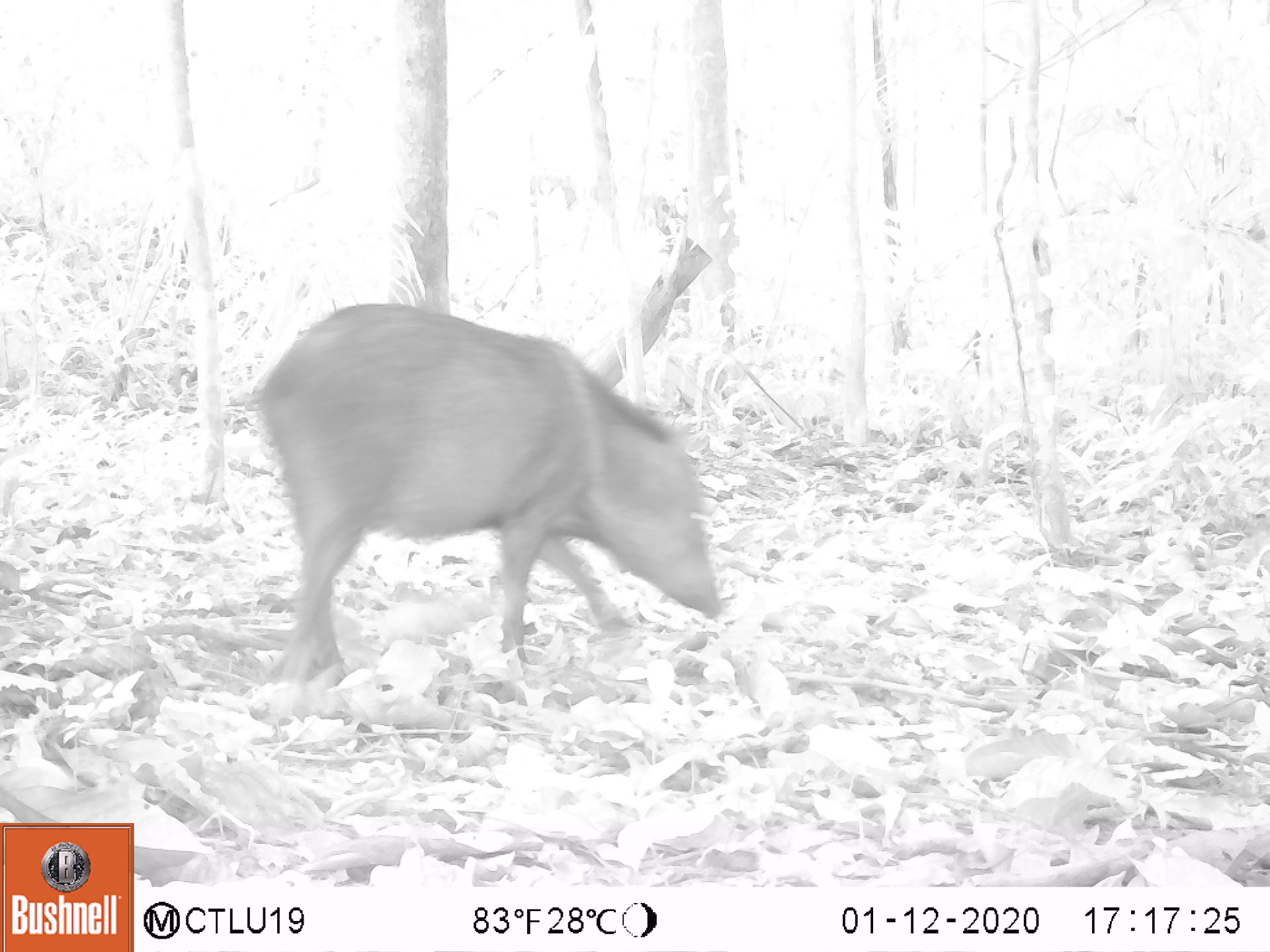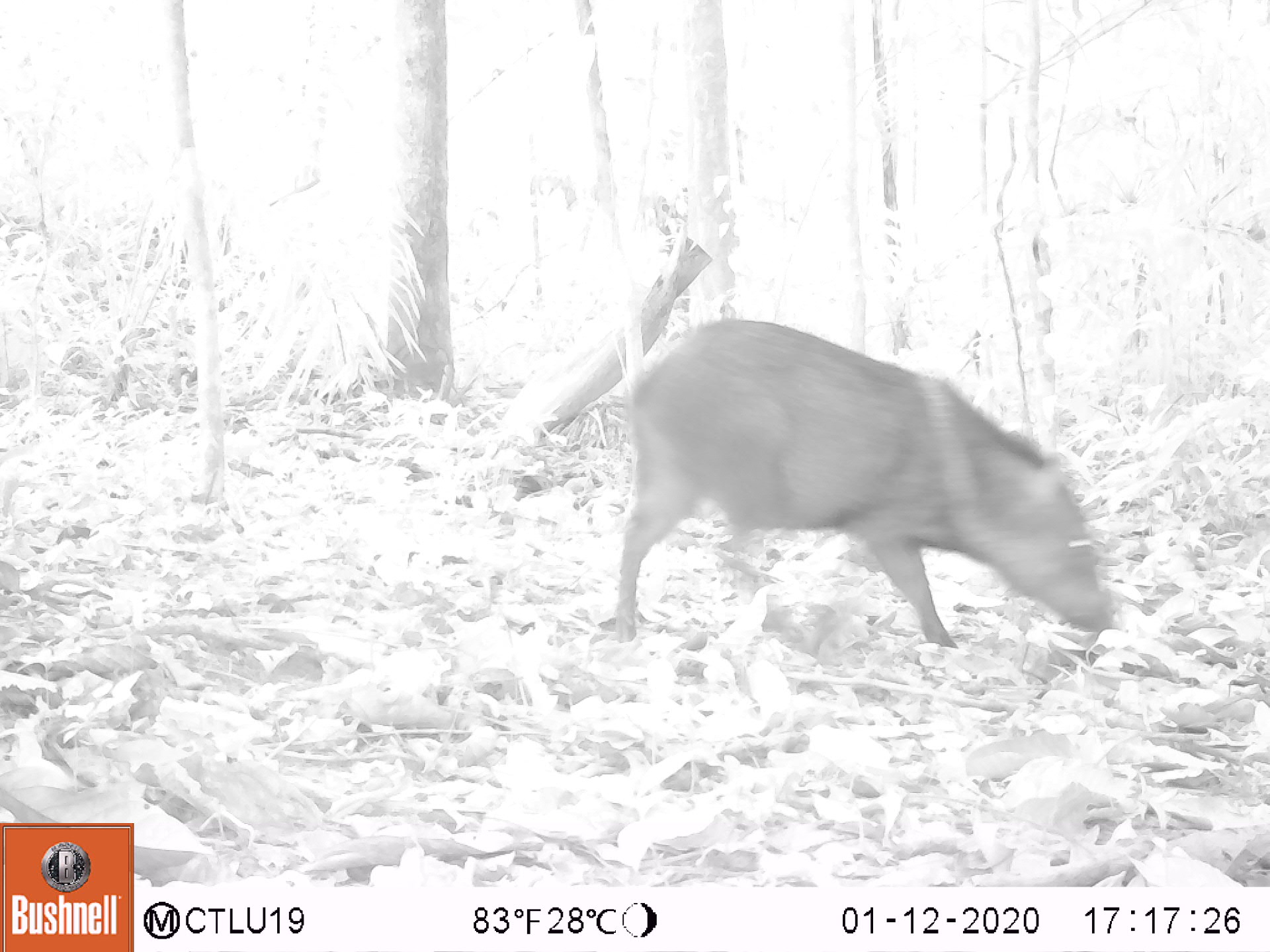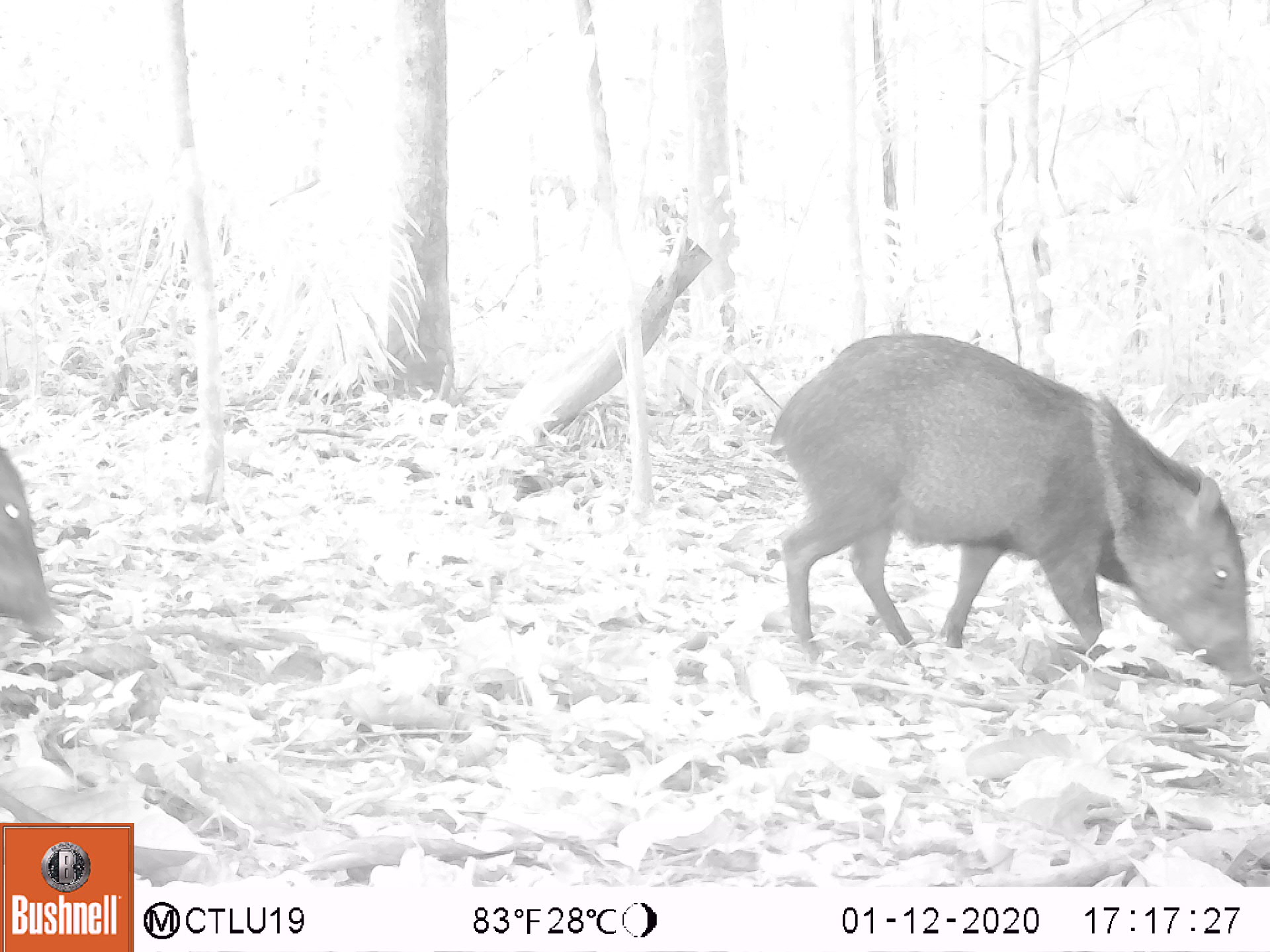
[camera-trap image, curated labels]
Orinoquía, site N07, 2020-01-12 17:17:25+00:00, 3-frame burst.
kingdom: Animalia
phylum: Chordata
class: Mammalia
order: Artiodactyla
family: Tayassuidae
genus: Pecari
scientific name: Pecari tajacu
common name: collared peccary